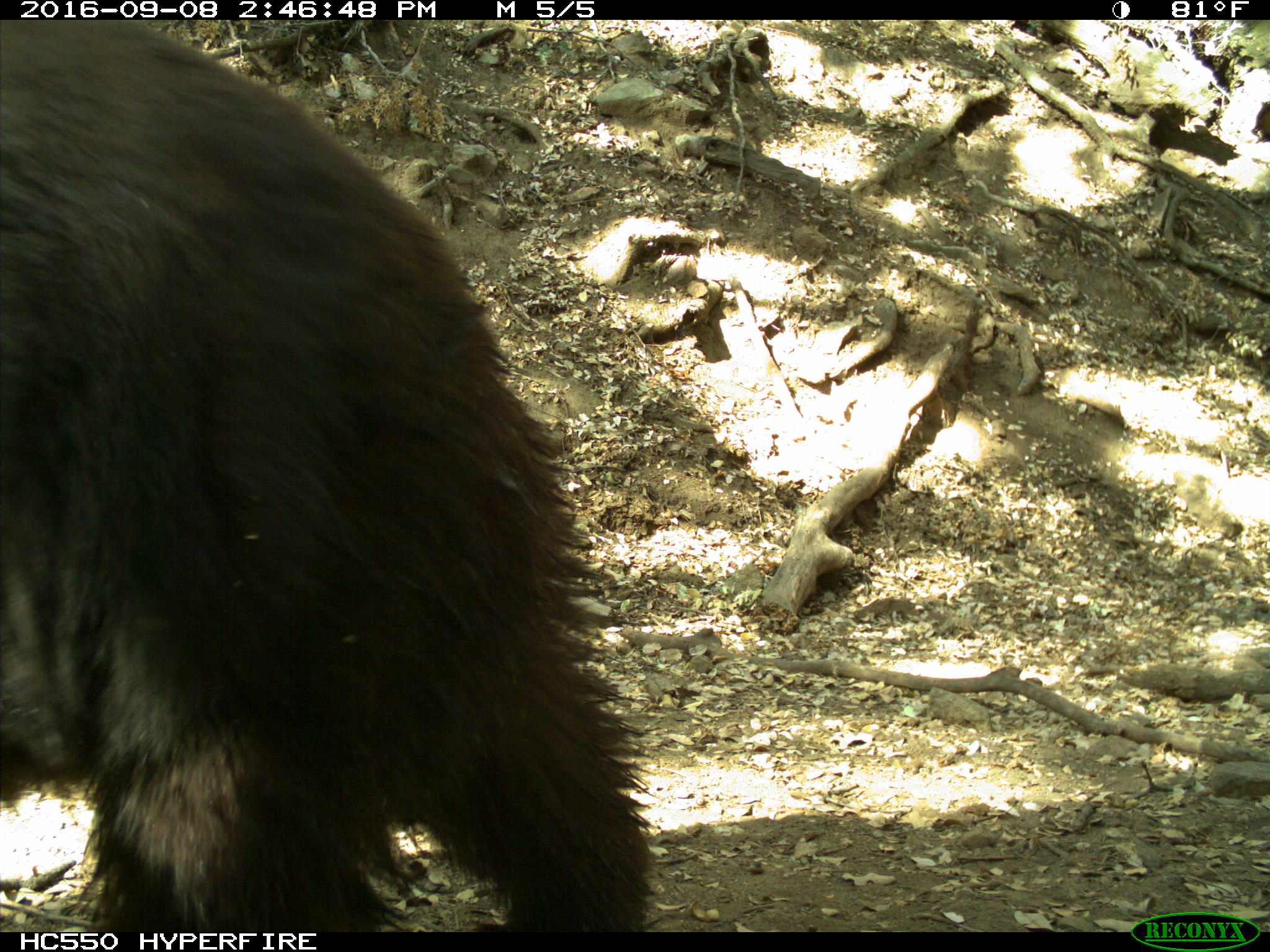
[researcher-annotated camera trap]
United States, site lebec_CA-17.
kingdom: Animalia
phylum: Chordata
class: Mammalia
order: Carnivora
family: Ursidae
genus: Ursus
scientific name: Ursus americanus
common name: american black bear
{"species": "Ursus americanus (american black bear)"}